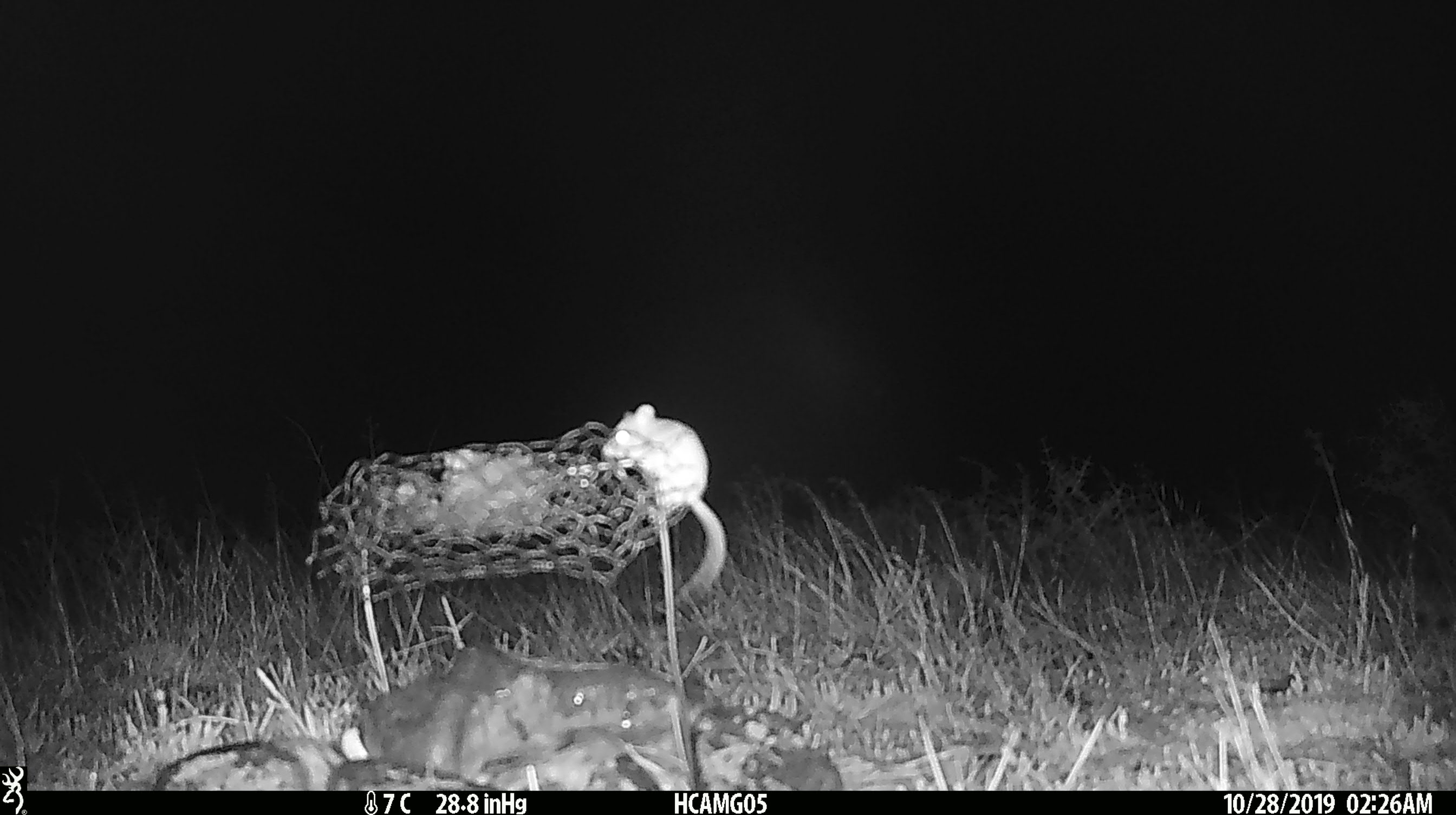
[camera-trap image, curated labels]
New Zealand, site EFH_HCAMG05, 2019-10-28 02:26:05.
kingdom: Animalia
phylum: Chordata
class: Mammalia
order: Rodentia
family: Muridae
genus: Mus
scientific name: Mus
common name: mouse